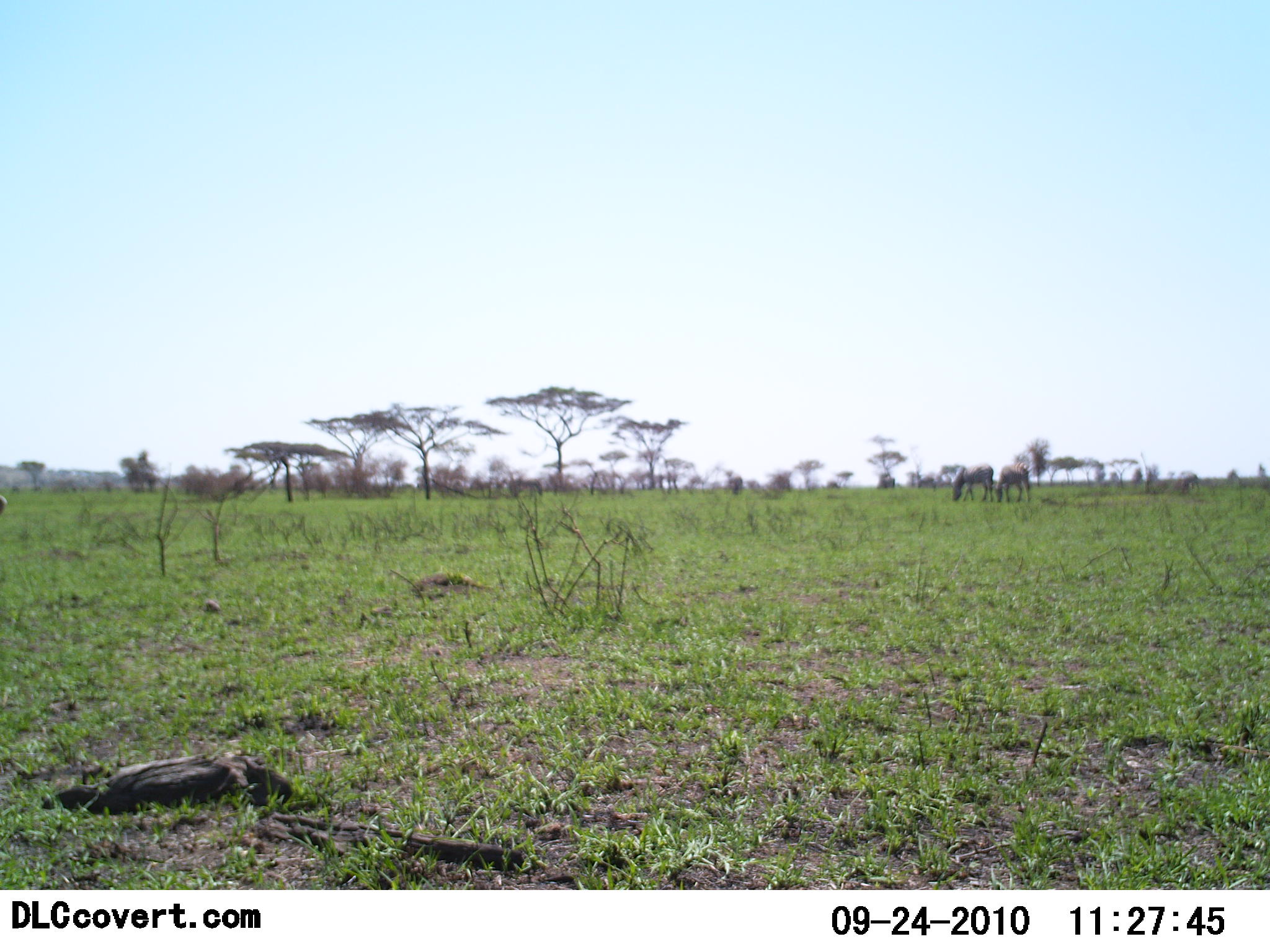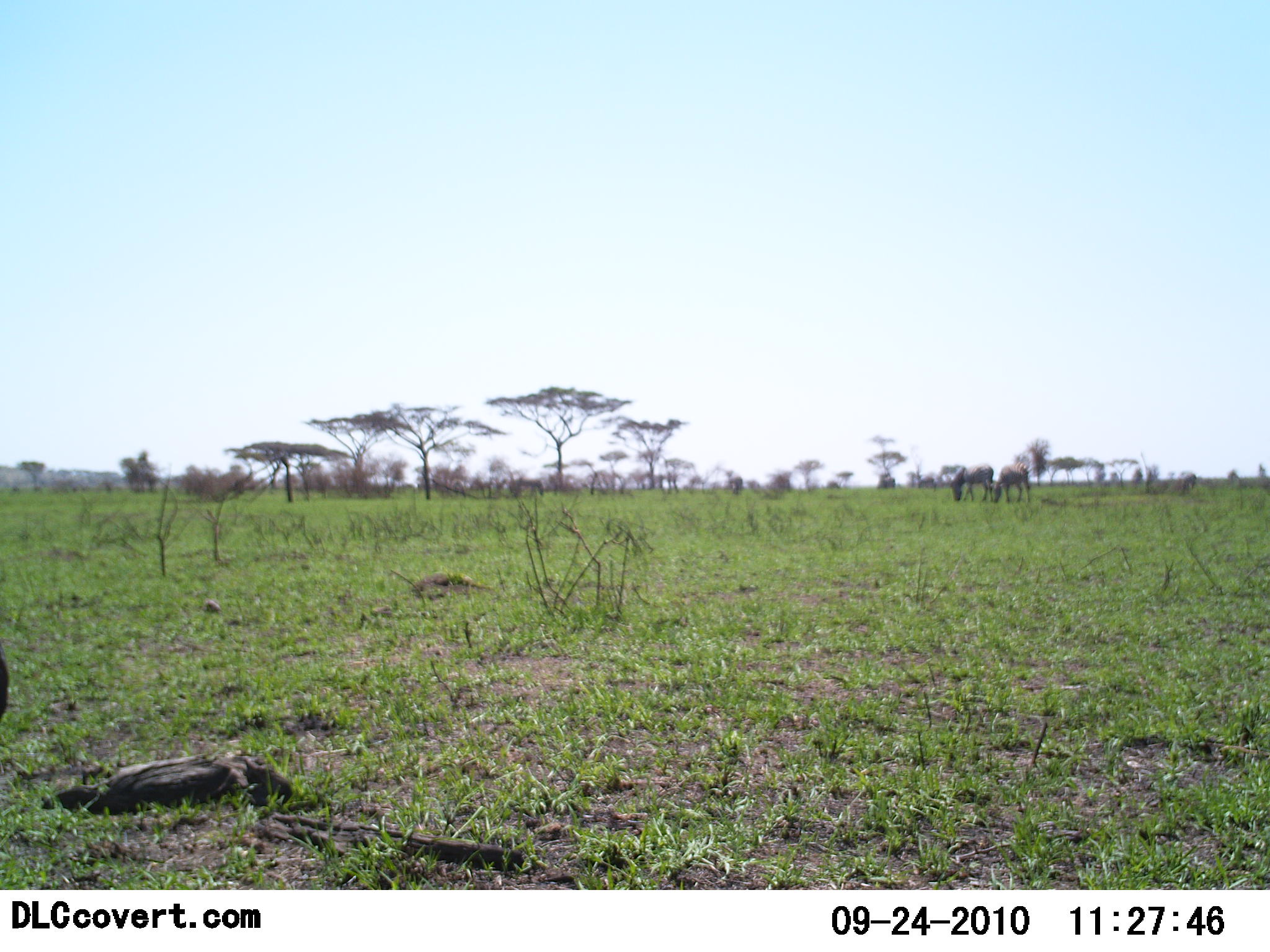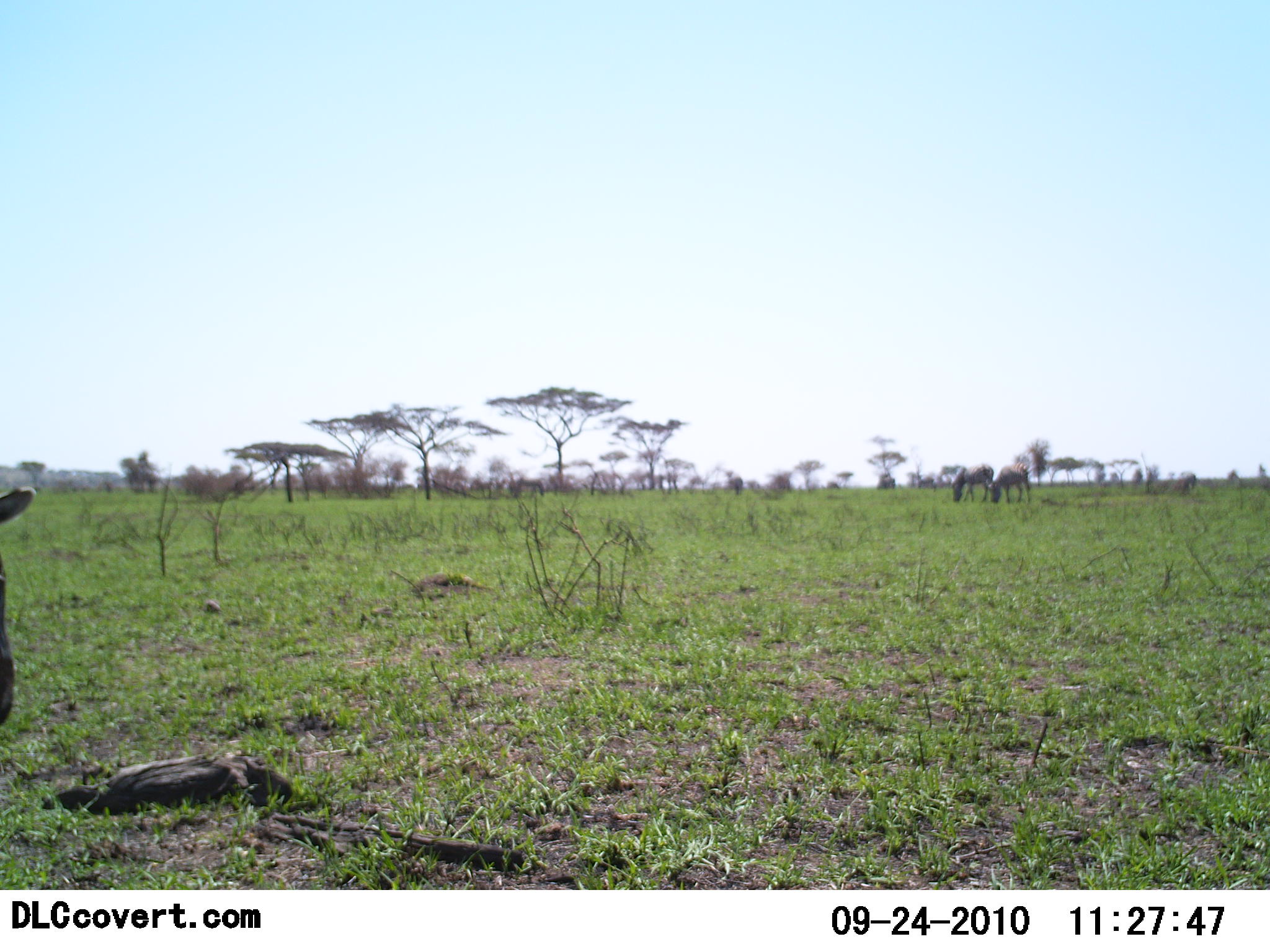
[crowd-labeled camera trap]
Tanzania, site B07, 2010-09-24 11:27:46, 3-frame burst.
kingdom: Animalia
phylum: Chordata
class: Mammalia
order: Artiodactyla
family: Bovidae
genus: Connochaetes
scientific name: Connochaetes taurinus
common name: blue wildebeest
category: wildebeest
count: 2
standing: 33%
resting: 0%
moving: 0%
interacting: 0%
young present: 0%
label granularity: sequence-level